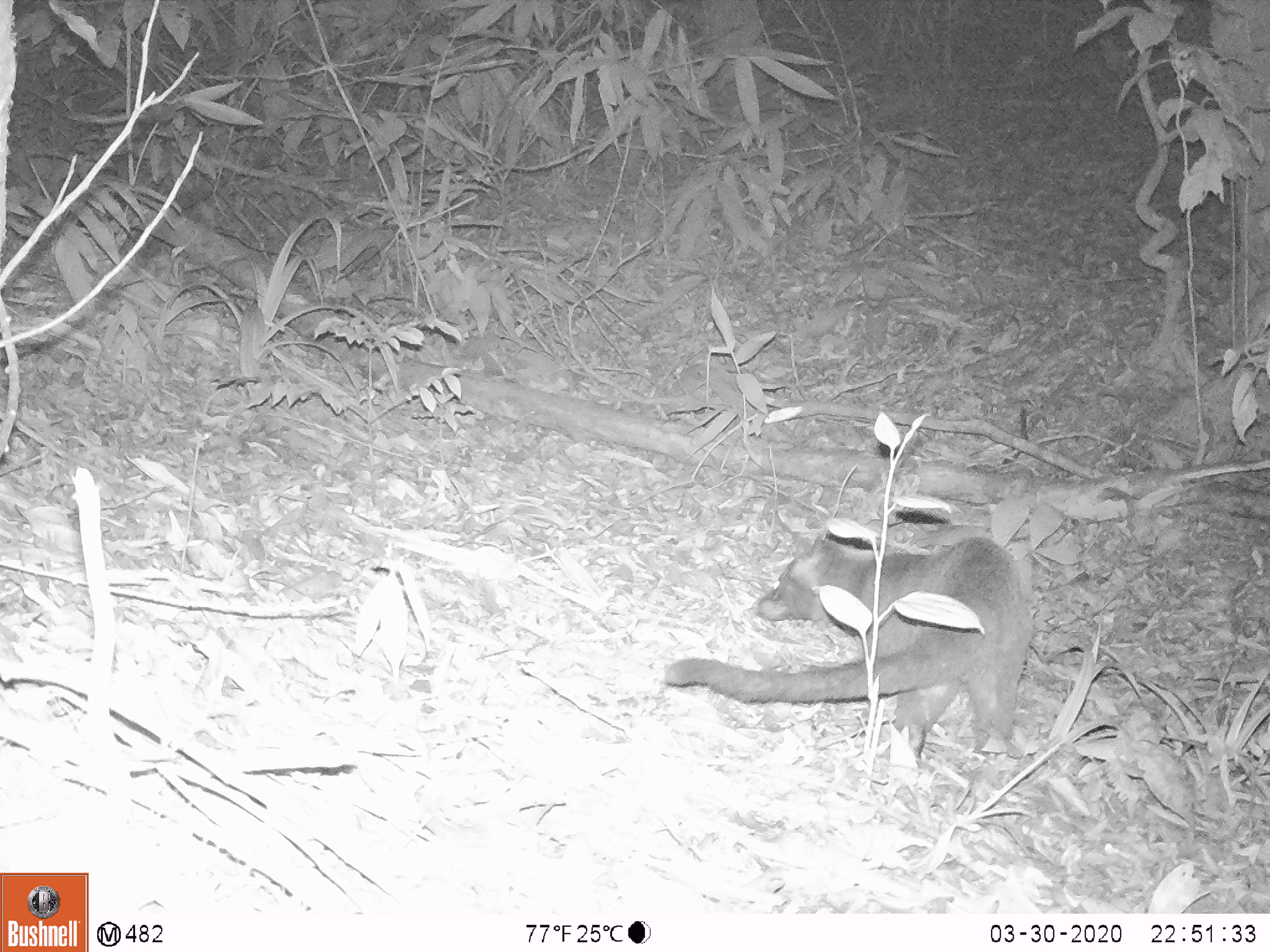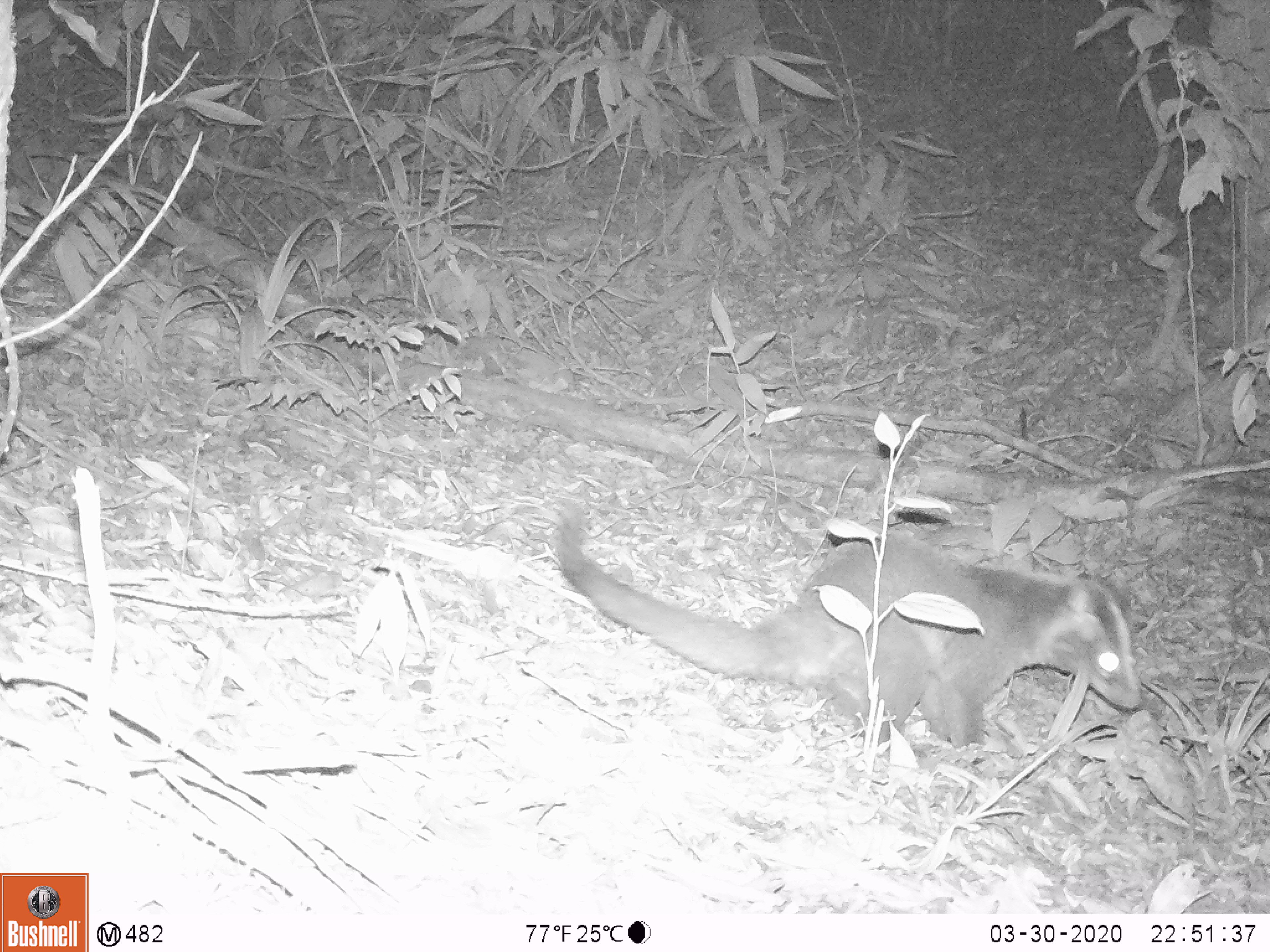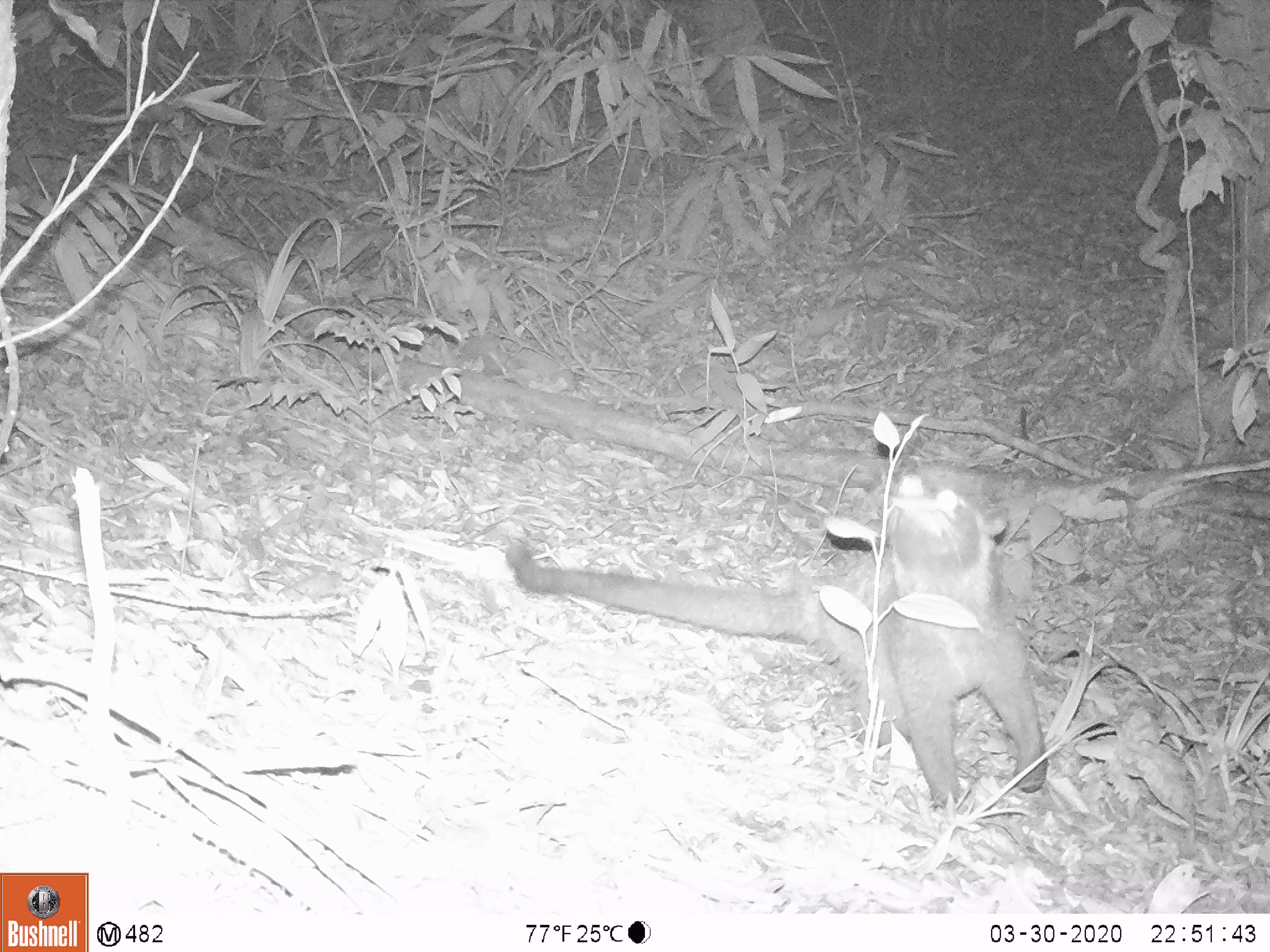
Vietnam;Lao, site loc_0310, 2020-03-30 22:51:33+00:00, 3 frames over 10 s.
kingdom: Animalia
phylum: Chordata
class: Mammalia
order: Carnivora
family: Viverridae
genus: Paguma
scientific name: Paguma larvata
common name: masked palm civet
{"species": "masked palm civet (Paguma larvata)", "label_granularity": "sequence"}